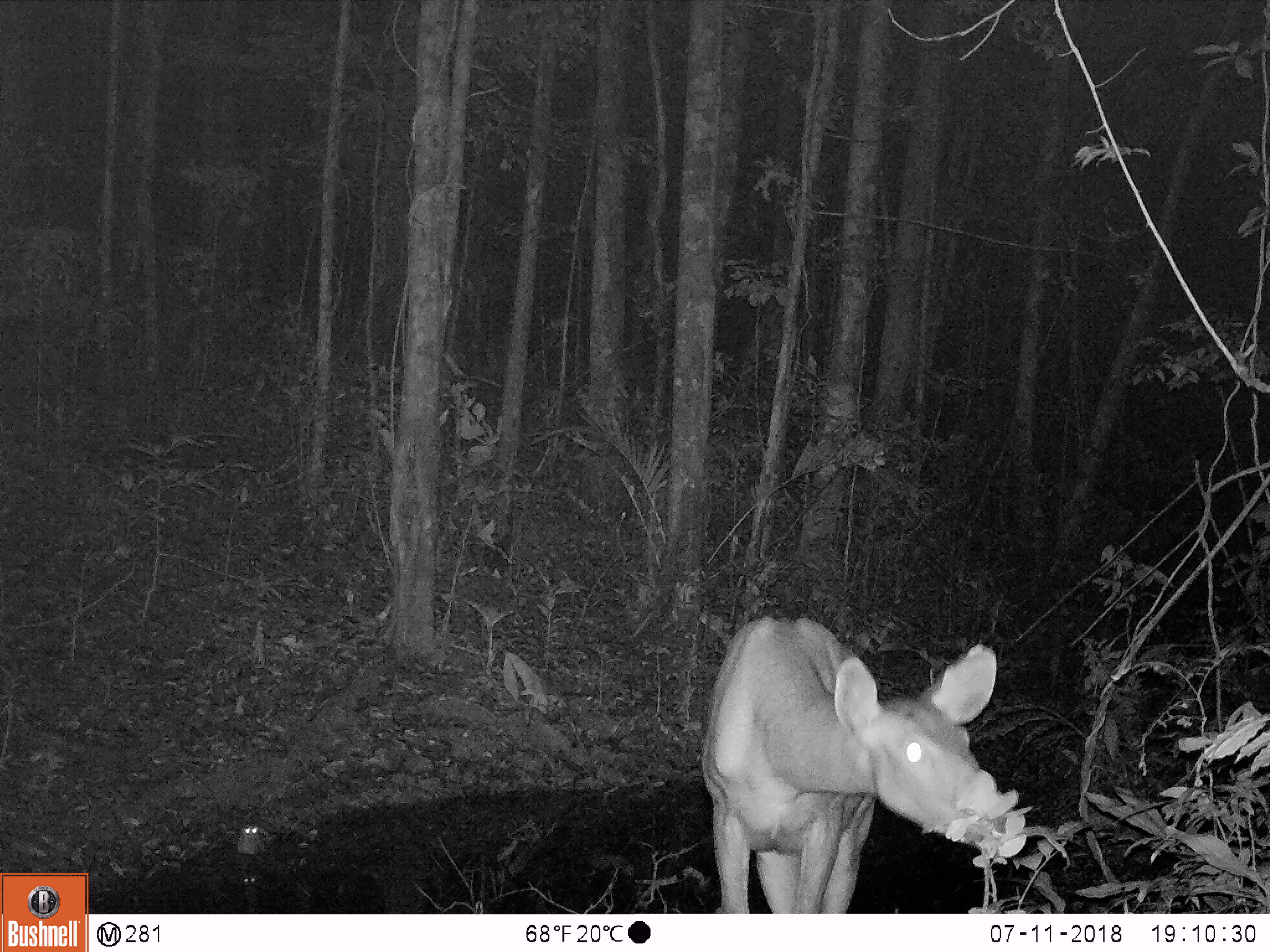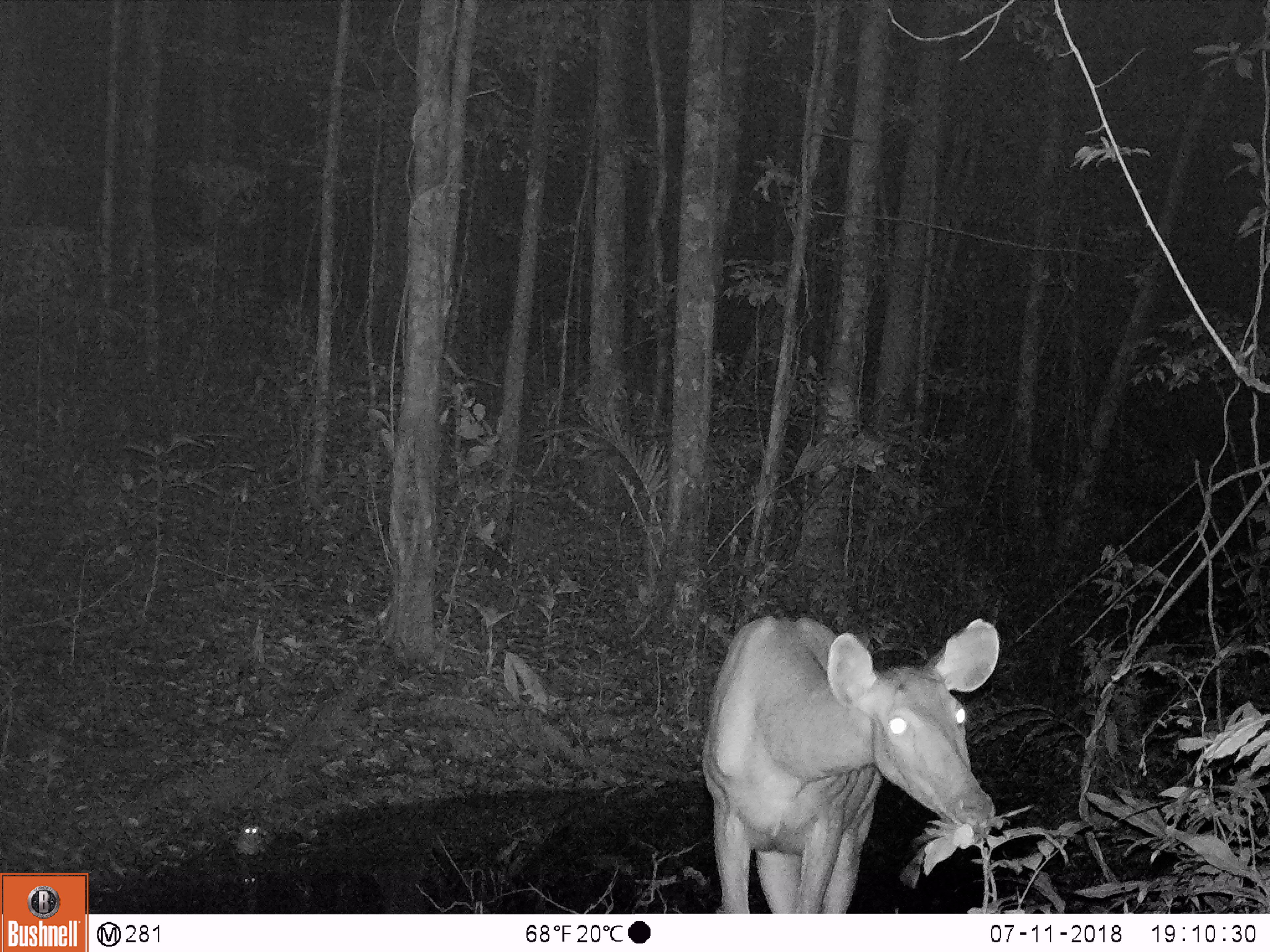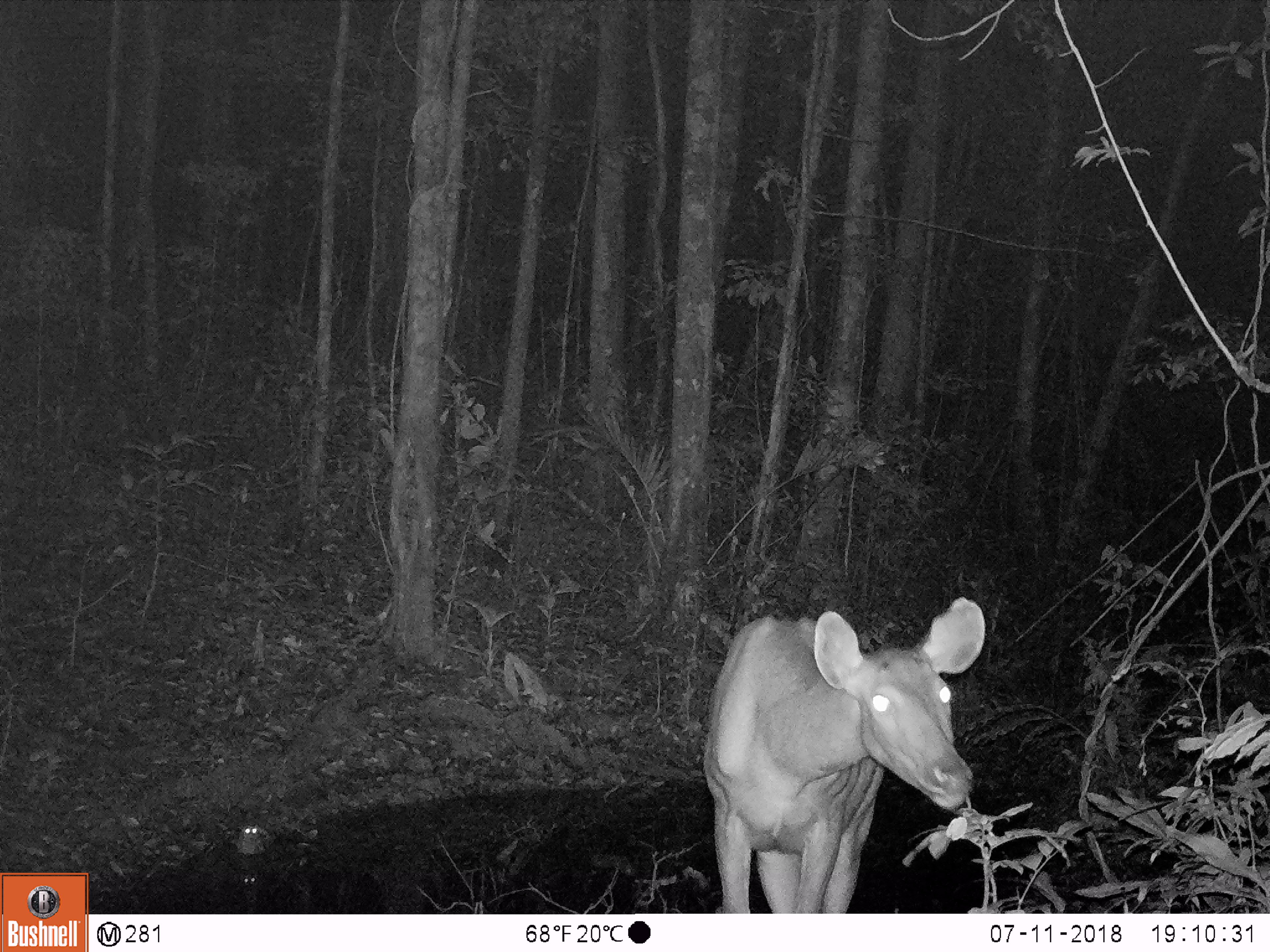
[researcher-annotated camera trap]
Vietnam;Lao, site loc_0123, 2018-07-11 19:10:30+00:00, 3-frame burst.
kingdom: Animalia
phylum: Chordata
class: Mammalia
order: Artiodactyla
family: Cervidae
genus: Rusa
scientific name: Rusa unicolor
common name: sambar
Sambar (Rusa unicolor). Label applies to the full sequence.